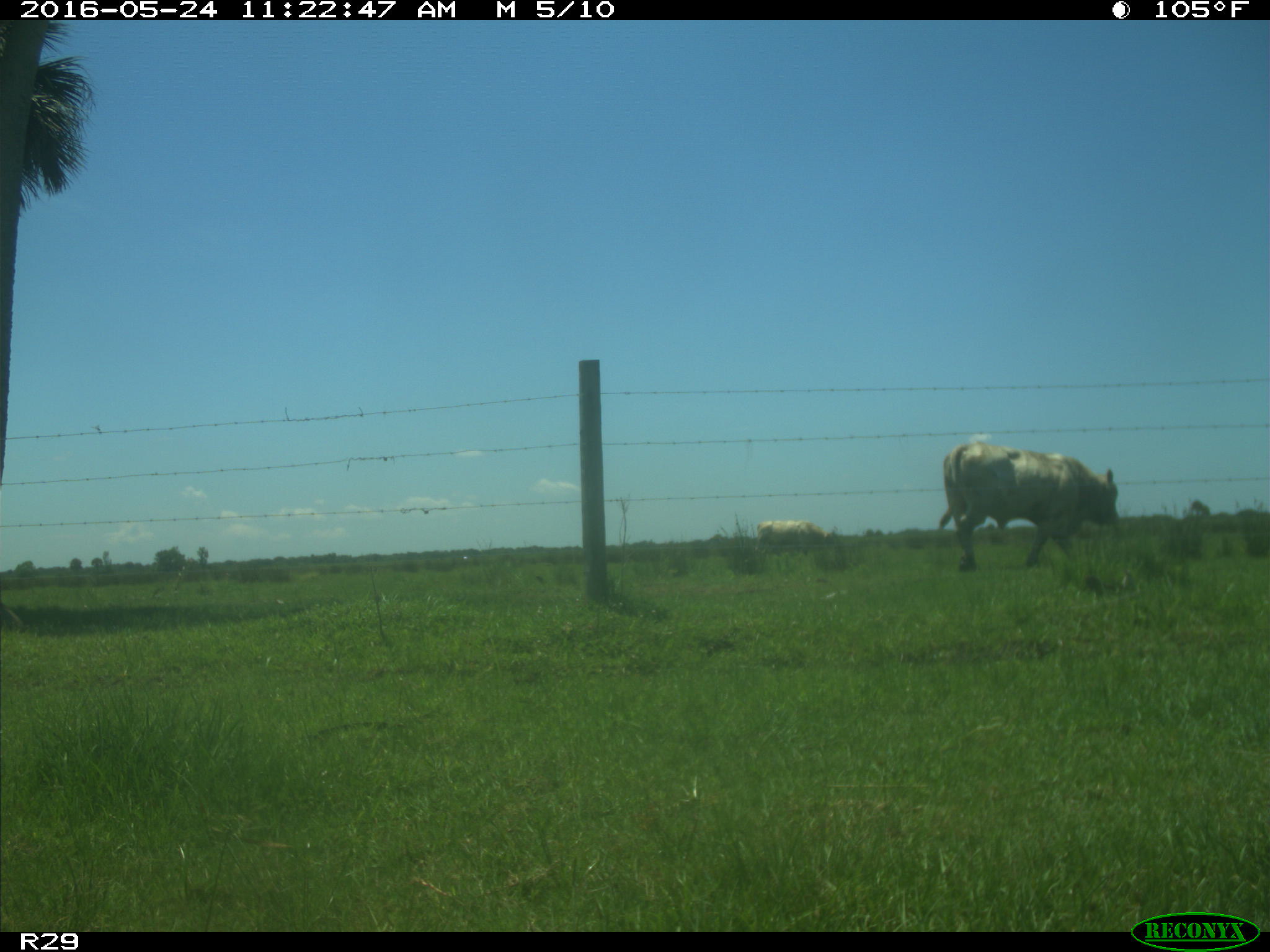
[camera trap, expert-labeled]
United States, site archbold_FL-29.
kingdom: Animalia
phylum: Chordata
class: Mammalia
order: Artiodactyla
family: Bovidae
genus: Bos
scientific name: Bos taurus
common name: domestic cow